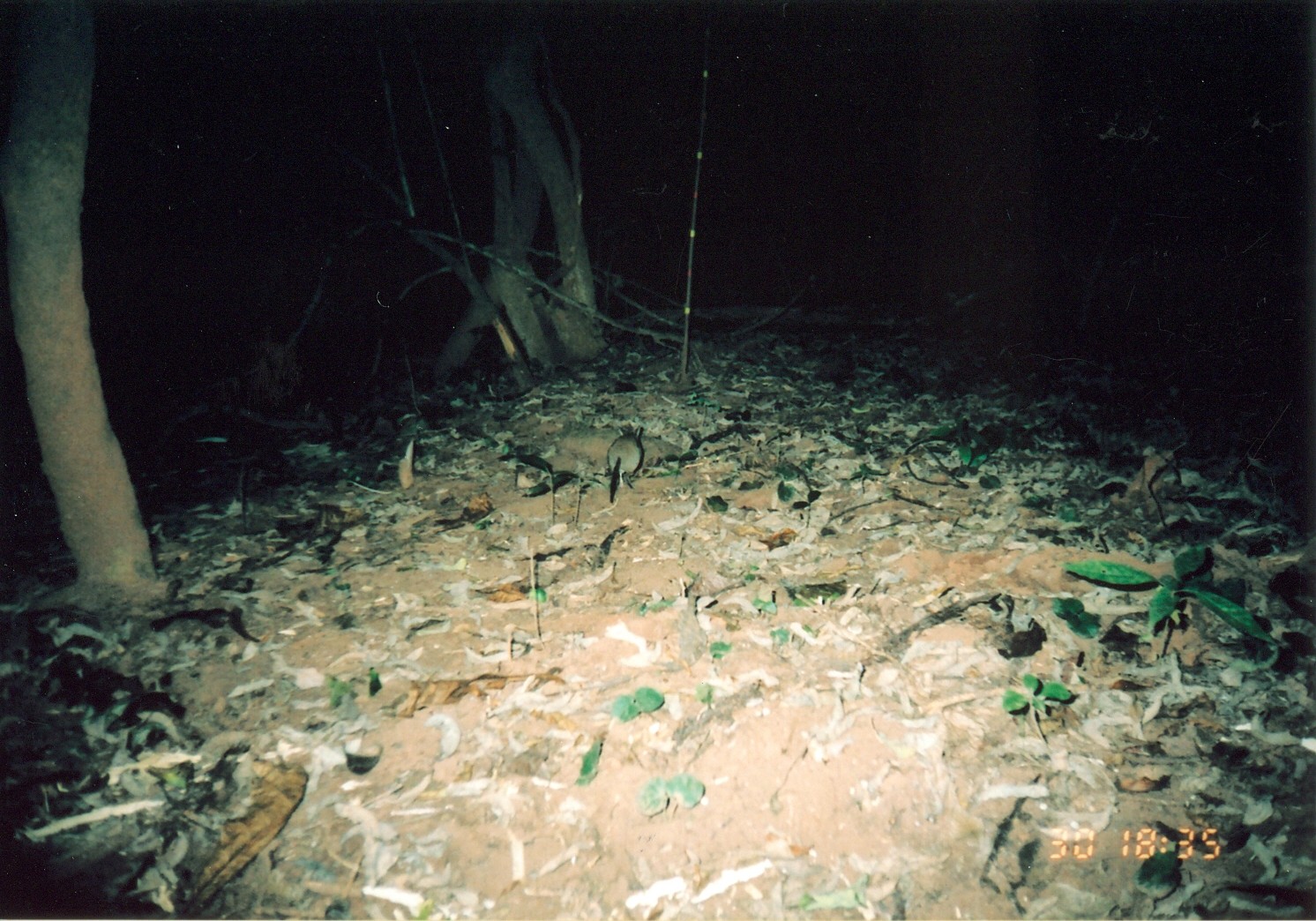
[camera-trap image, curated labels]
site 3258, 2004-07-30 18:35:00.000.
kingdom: Animalia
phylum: Chordata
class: Mammalia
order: Macroscelidea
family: Macroscelididae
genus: Petrodromus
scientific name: Petrodromus tetradactylus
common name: four-toed sengi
Petrodromus tetradactylus (four-toed sengi), count 1.